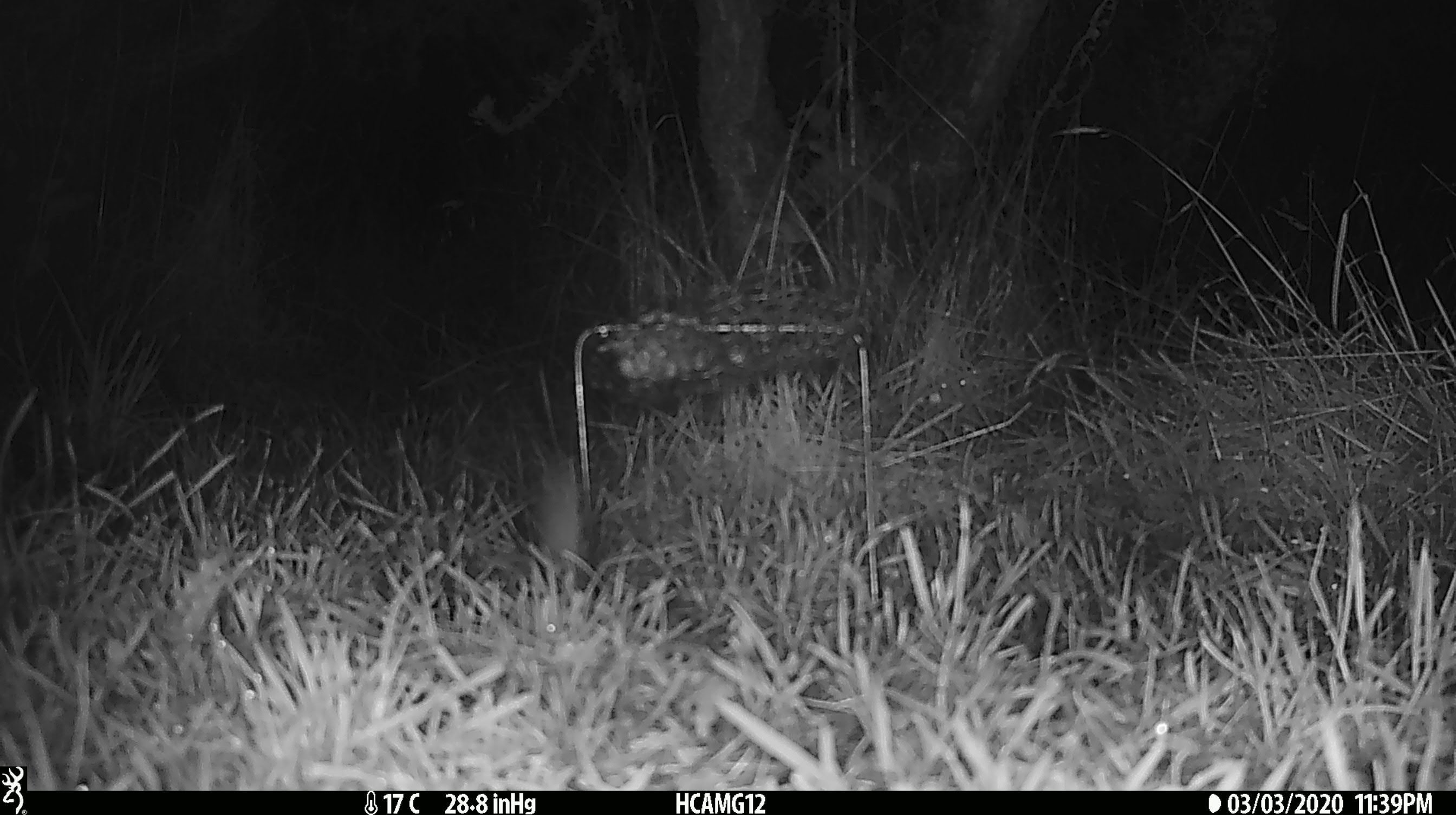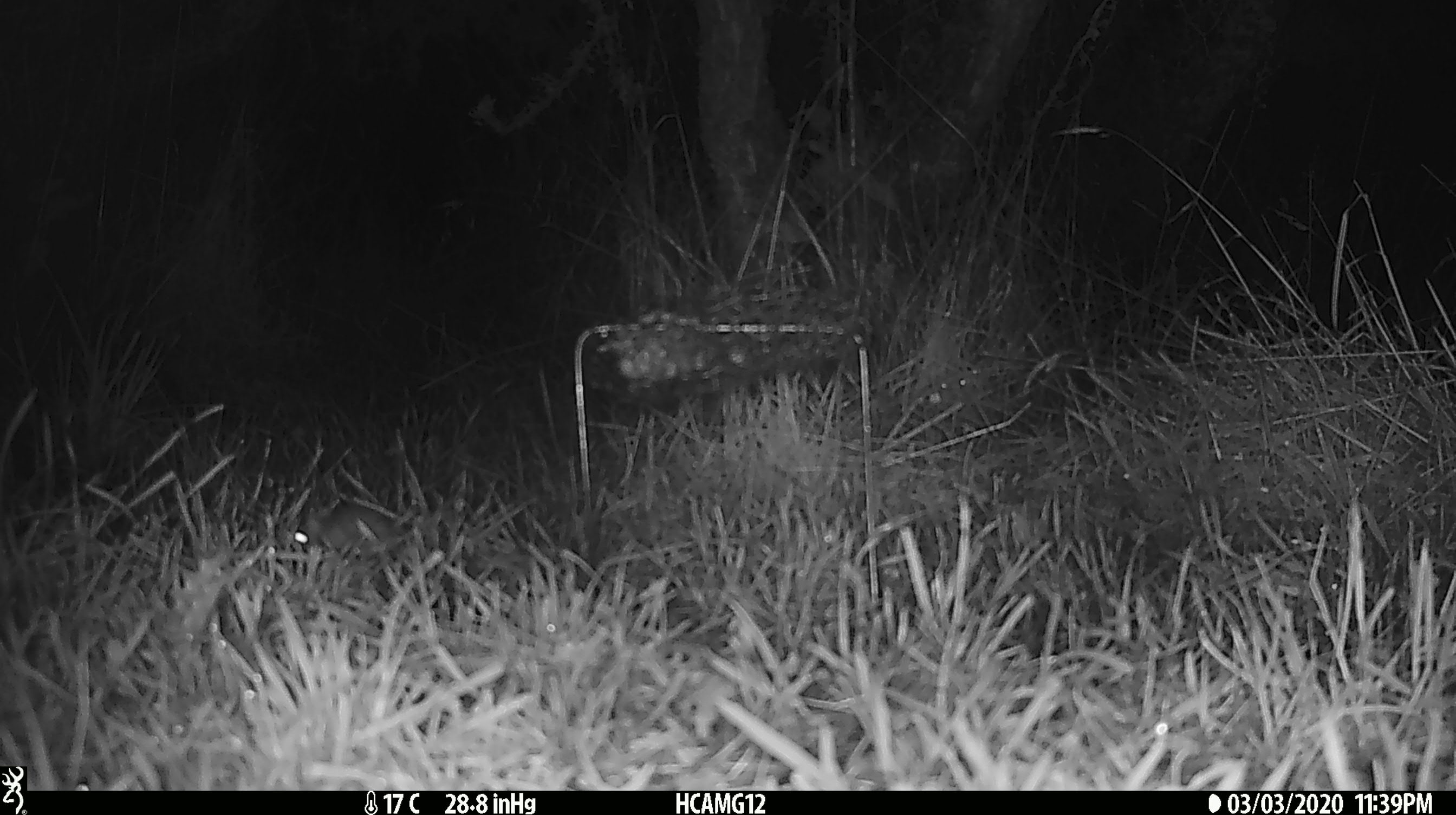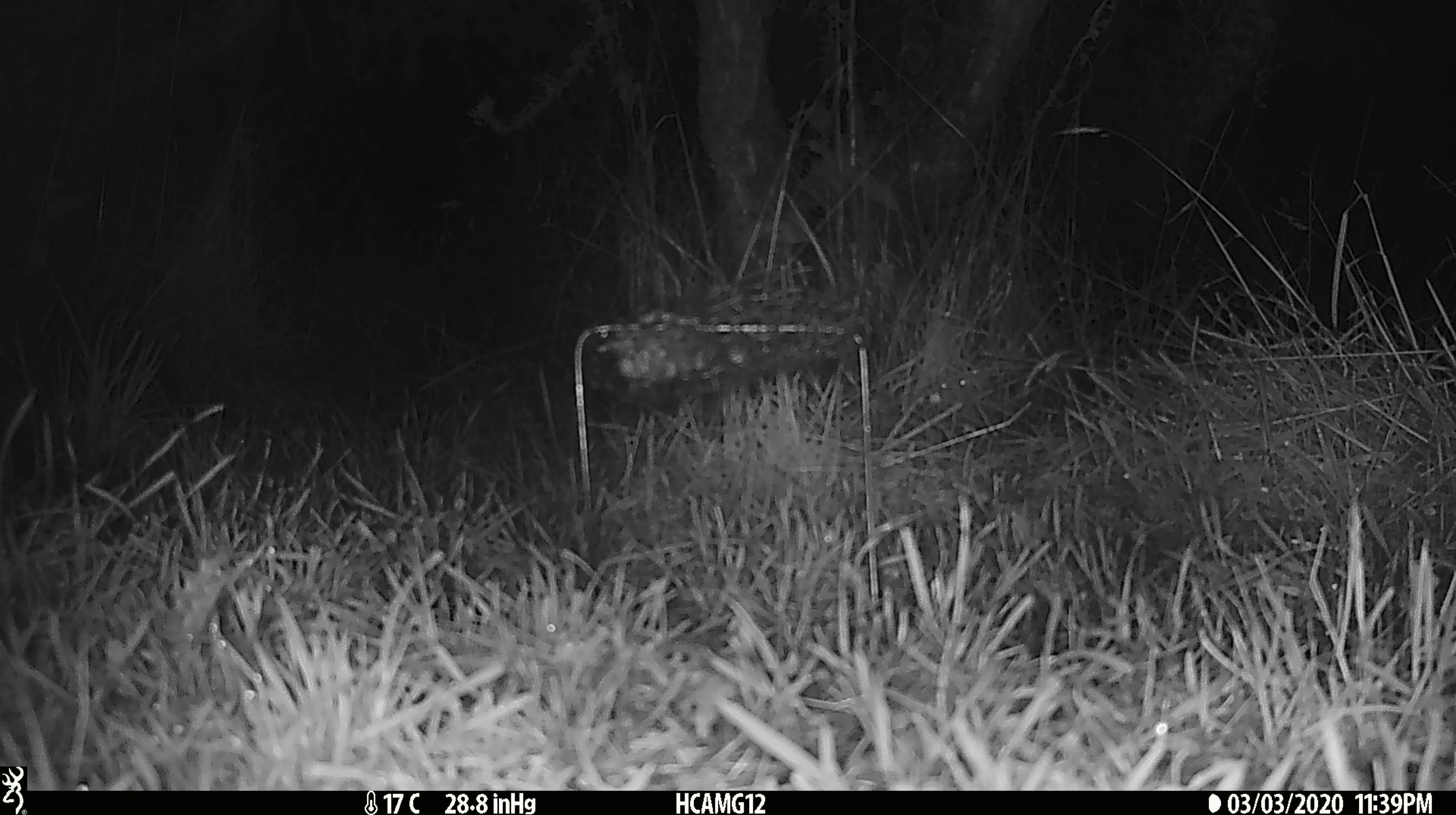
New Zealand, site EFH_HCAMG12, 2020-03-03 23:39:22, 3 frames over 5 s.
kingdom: Animalia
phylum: Chordata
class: Mammalia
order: Rodentia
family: Muridae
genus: Mus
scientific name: Mus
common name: mouse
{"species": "mouse (Mus)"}